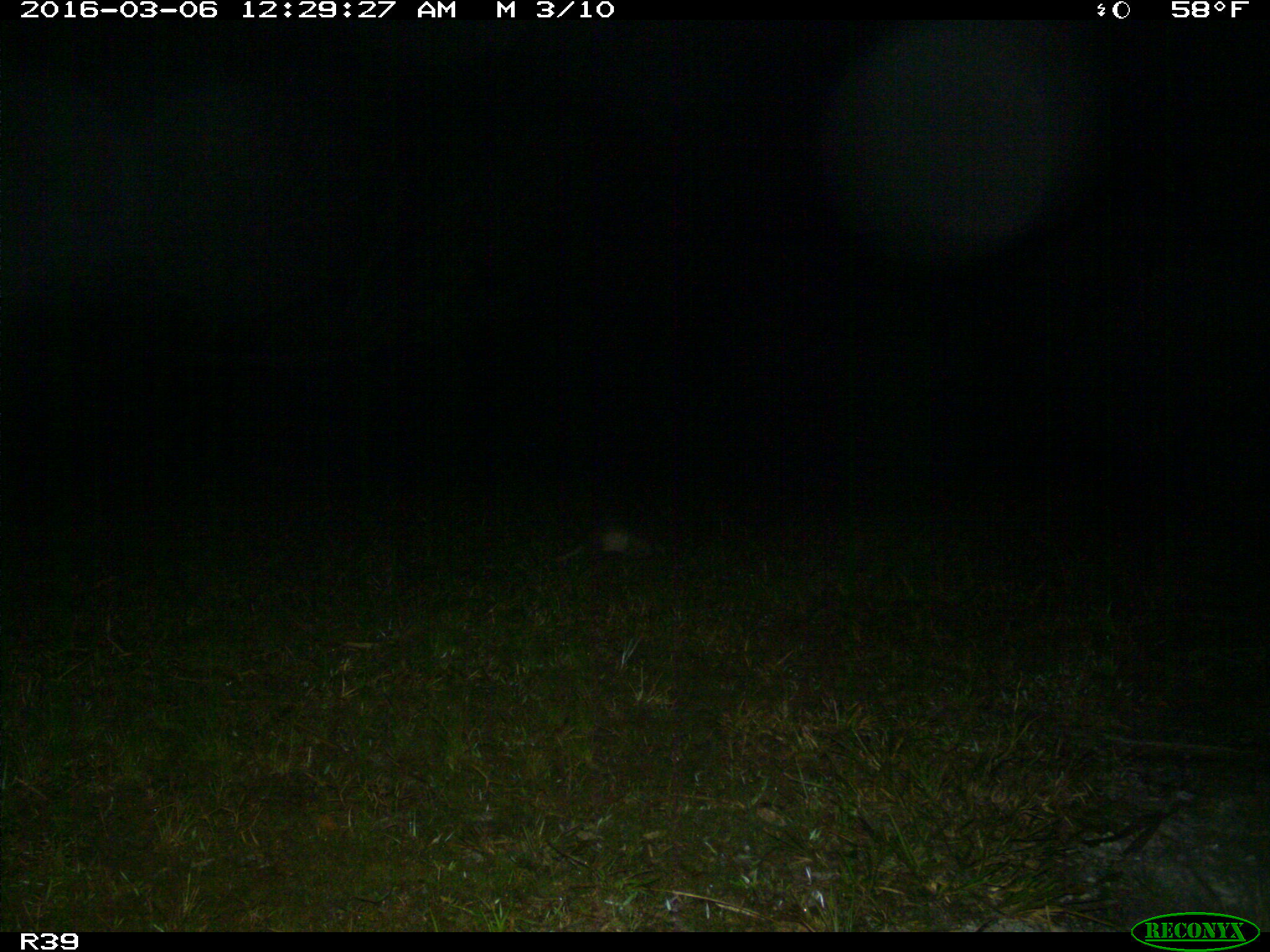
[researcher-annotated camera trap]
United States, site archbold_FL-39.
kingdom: Animalia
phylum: Chordata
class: Mammalia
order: Cingulata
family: Dasypodidae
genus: Dasypus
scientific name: Dasypus novemcinctus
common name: nine-banded armadillo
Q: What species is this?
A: Dasypus novemcinctus (nine-banded armadillo).